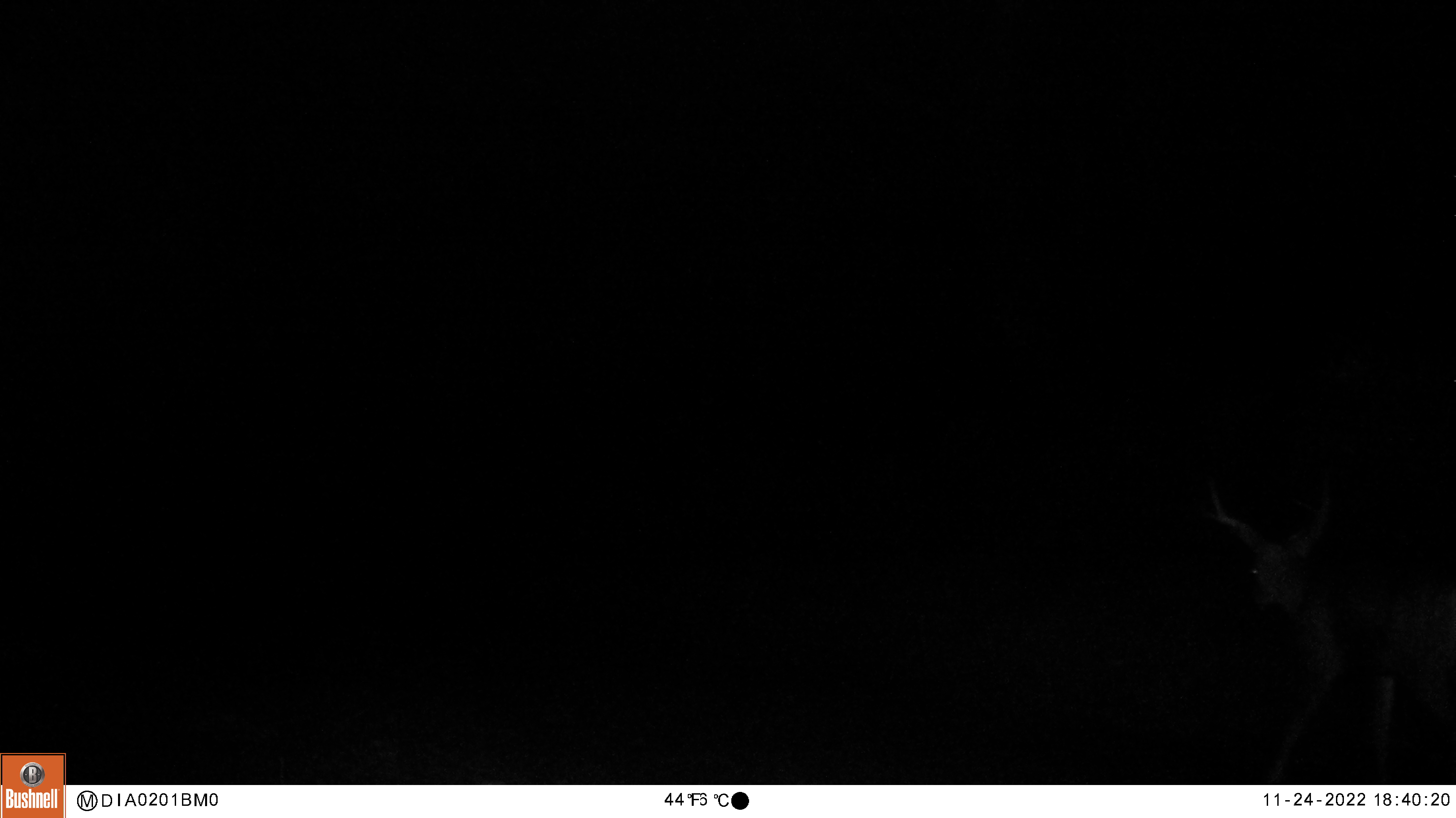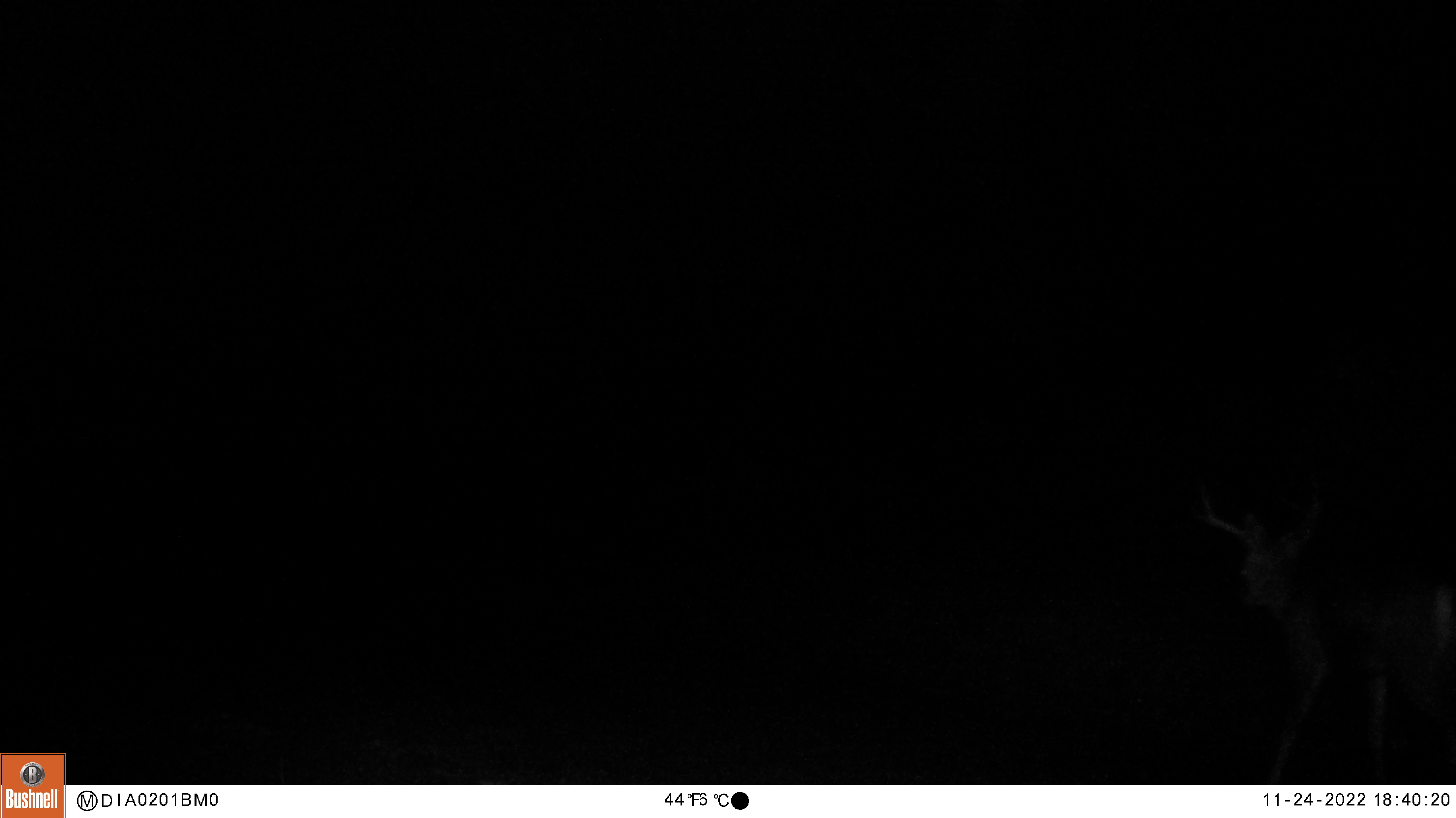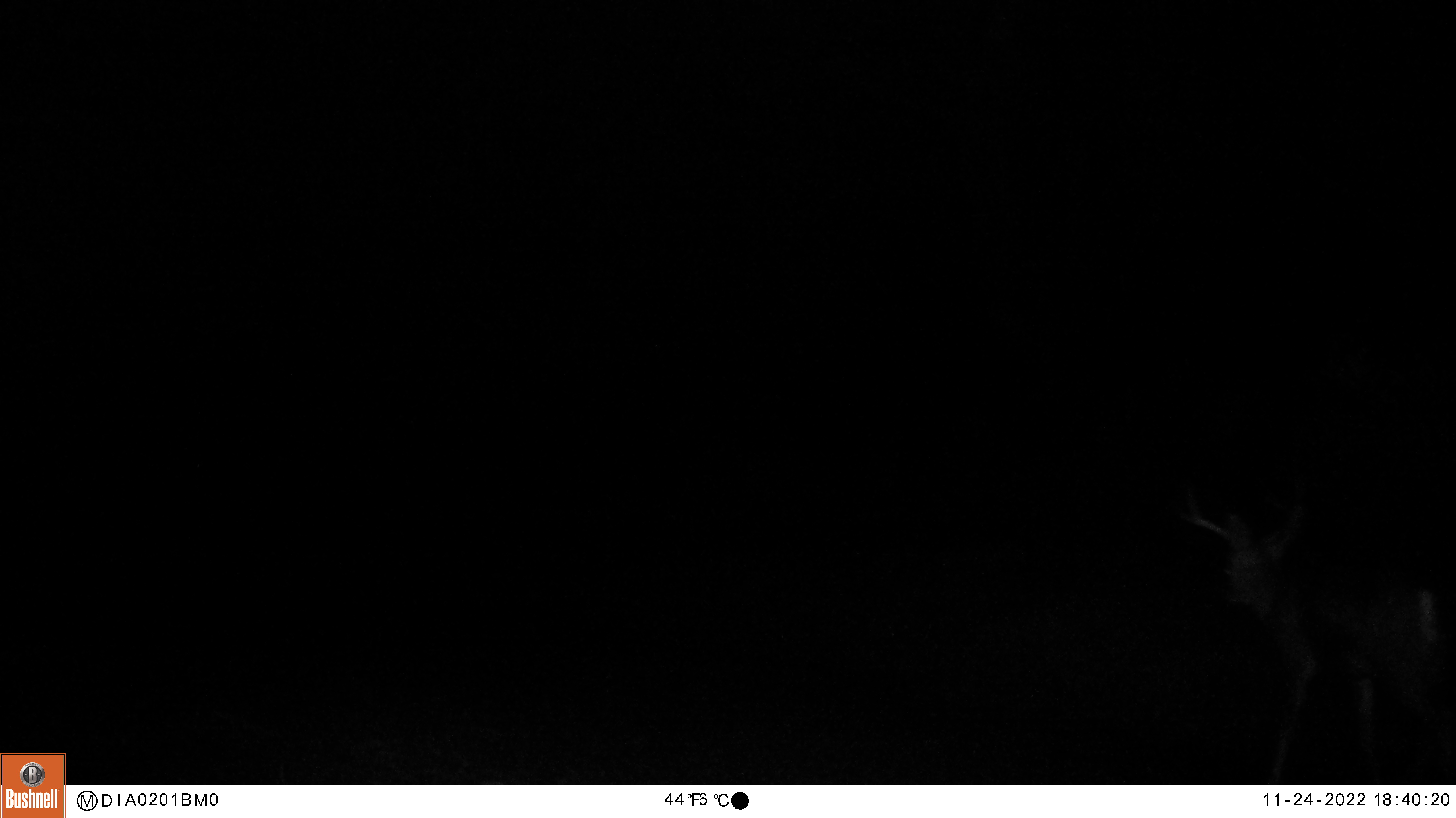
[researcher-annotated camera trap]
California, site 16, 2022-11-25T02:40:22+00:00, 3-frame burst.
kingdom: Animalia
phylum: Chordata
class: Mammalia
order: Artiodactyla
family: Cervidae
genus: Odocoileus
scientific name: Odocoileus hemionus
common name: mule deer